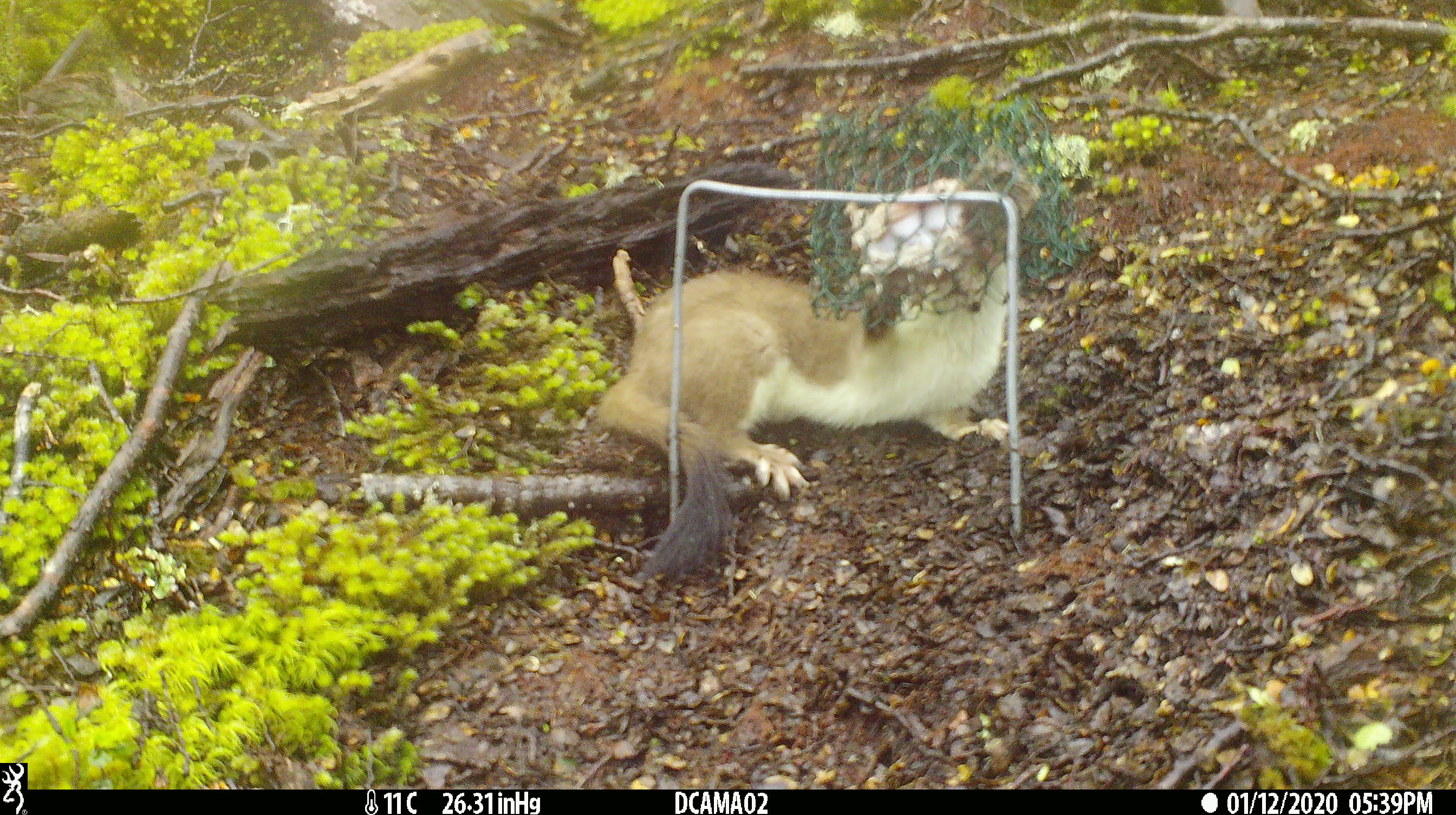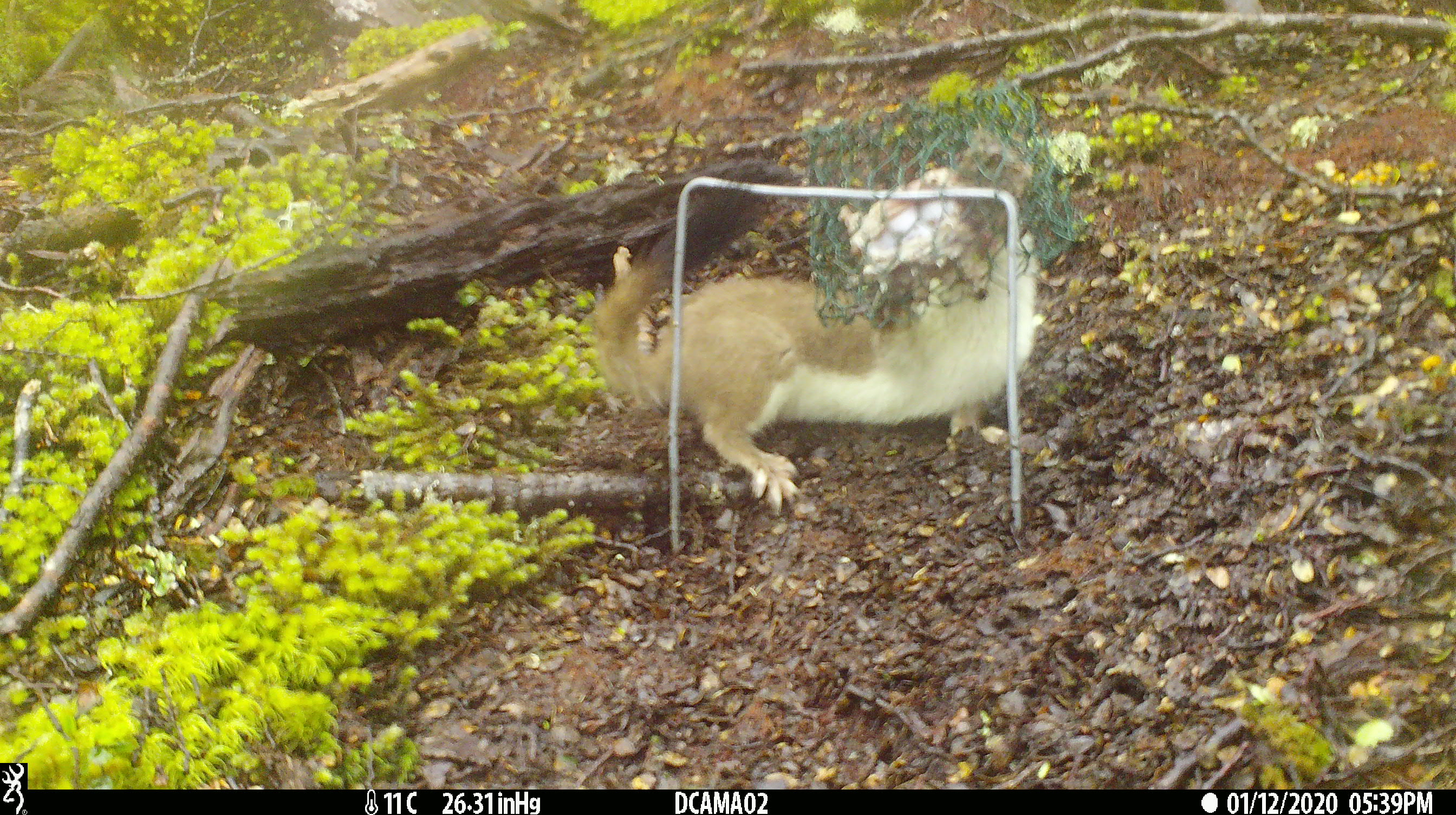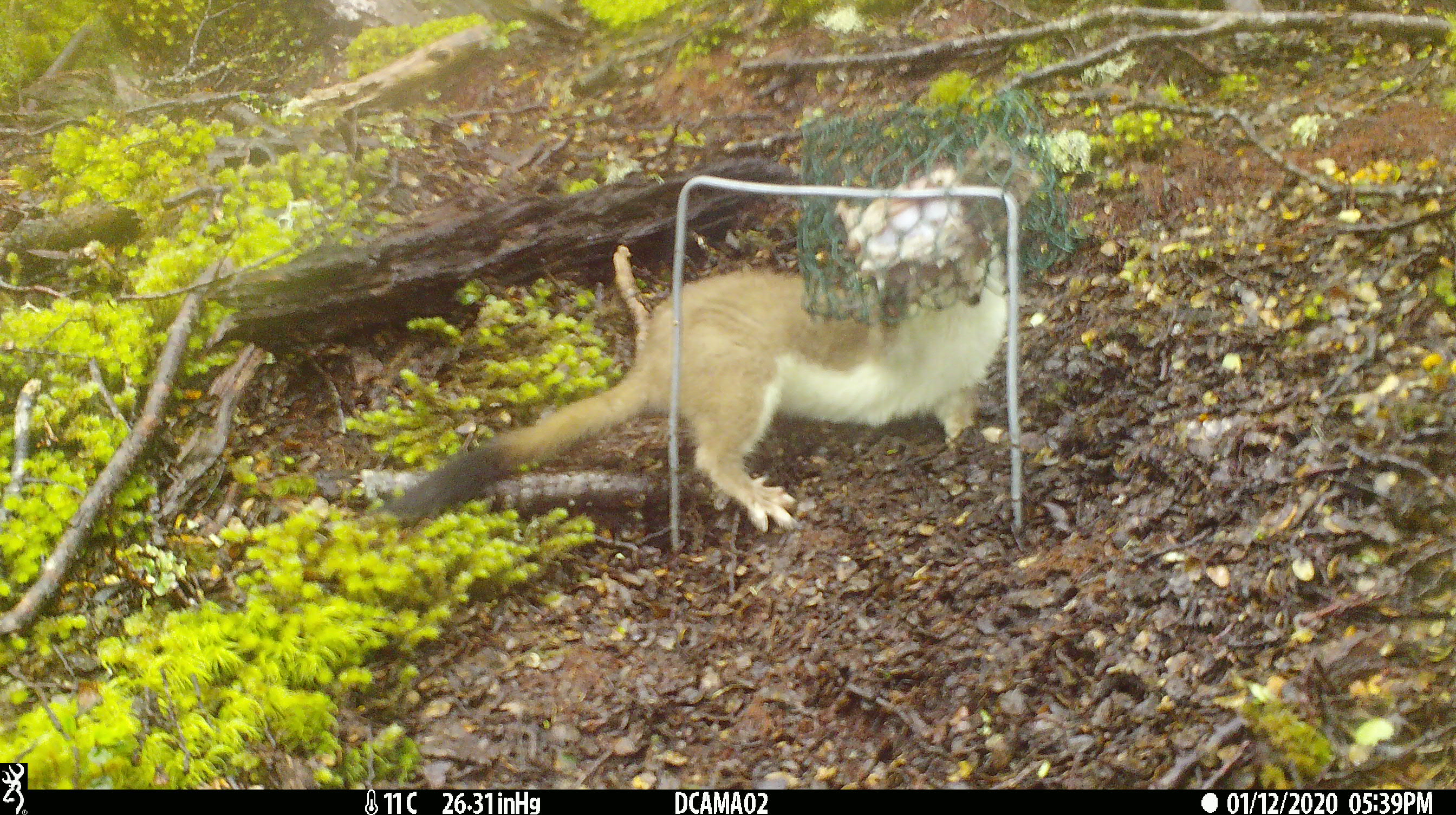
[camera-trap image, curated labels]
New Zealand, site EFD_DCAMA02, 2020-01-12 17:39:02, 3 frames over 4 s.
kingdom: Animalia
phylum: Chordata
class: Mammalia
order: Carnivora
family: Mustelidae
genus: Mustela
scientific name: Mustela erminea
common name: stoat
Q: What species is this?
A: Stoat (Mustela erminea).